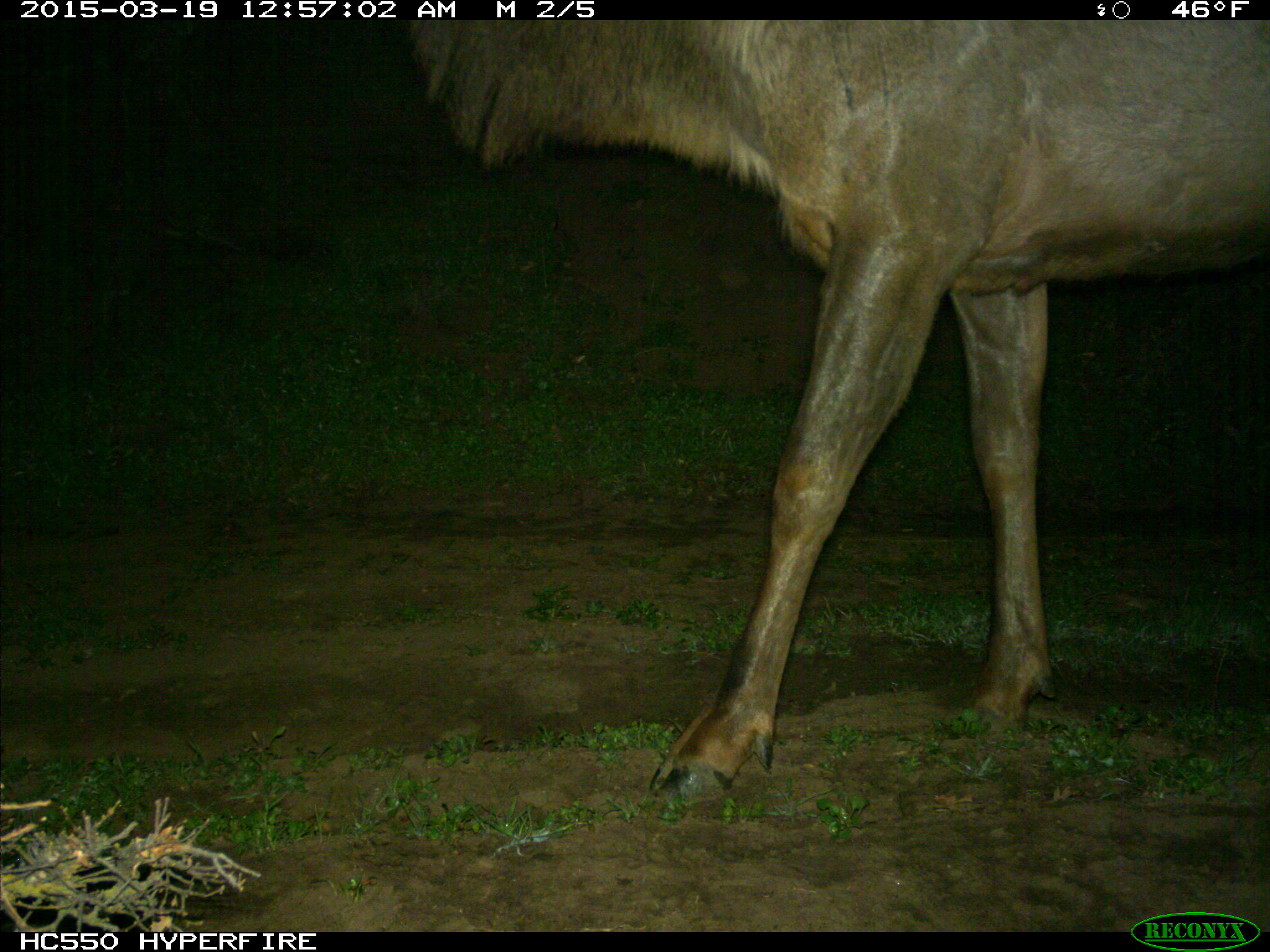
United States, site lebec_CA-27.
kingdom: Animalia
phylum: Chordata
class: Mammalia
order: Artiodactyla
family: Cervidae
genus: Cervus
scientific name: Cervus canadensis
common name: elk